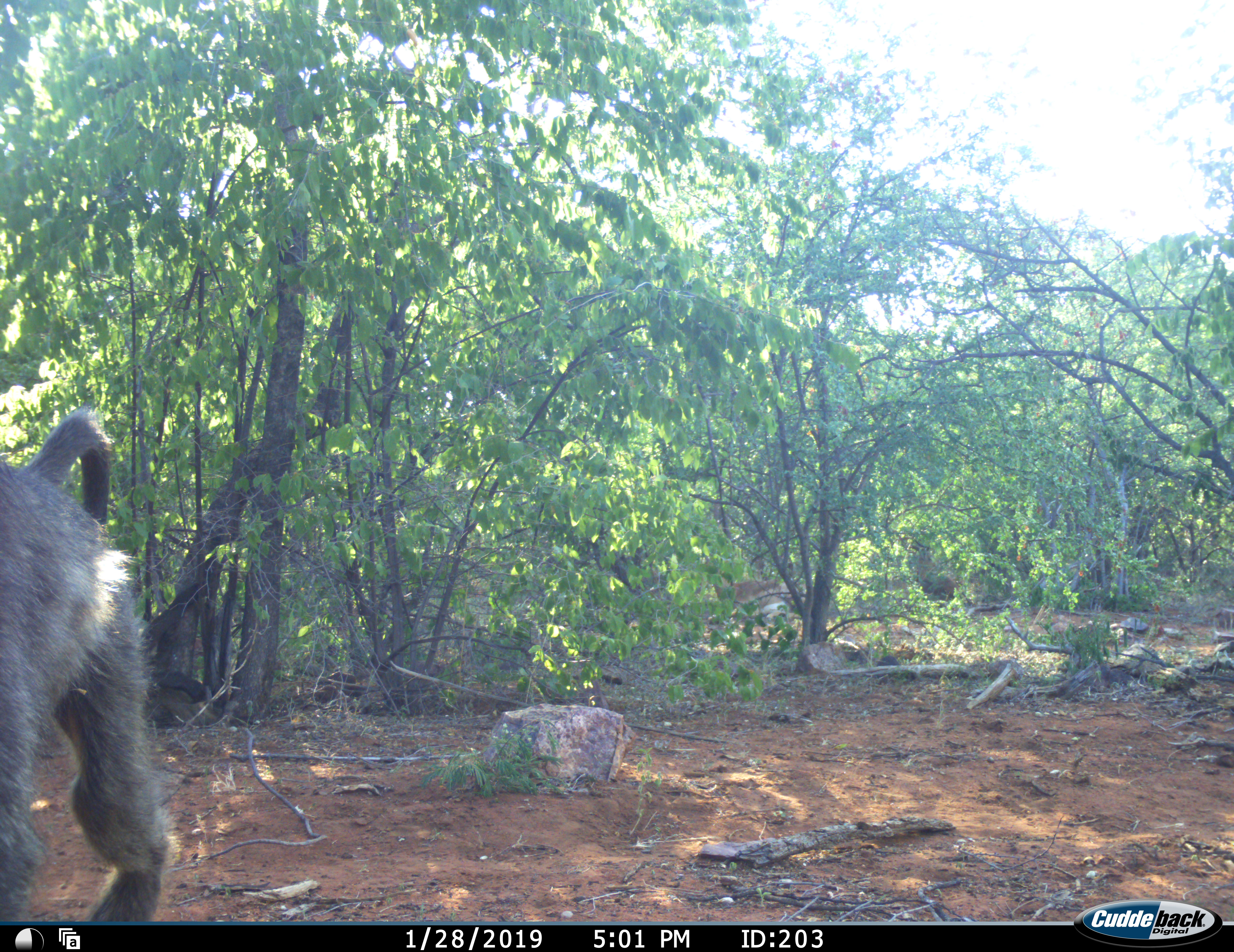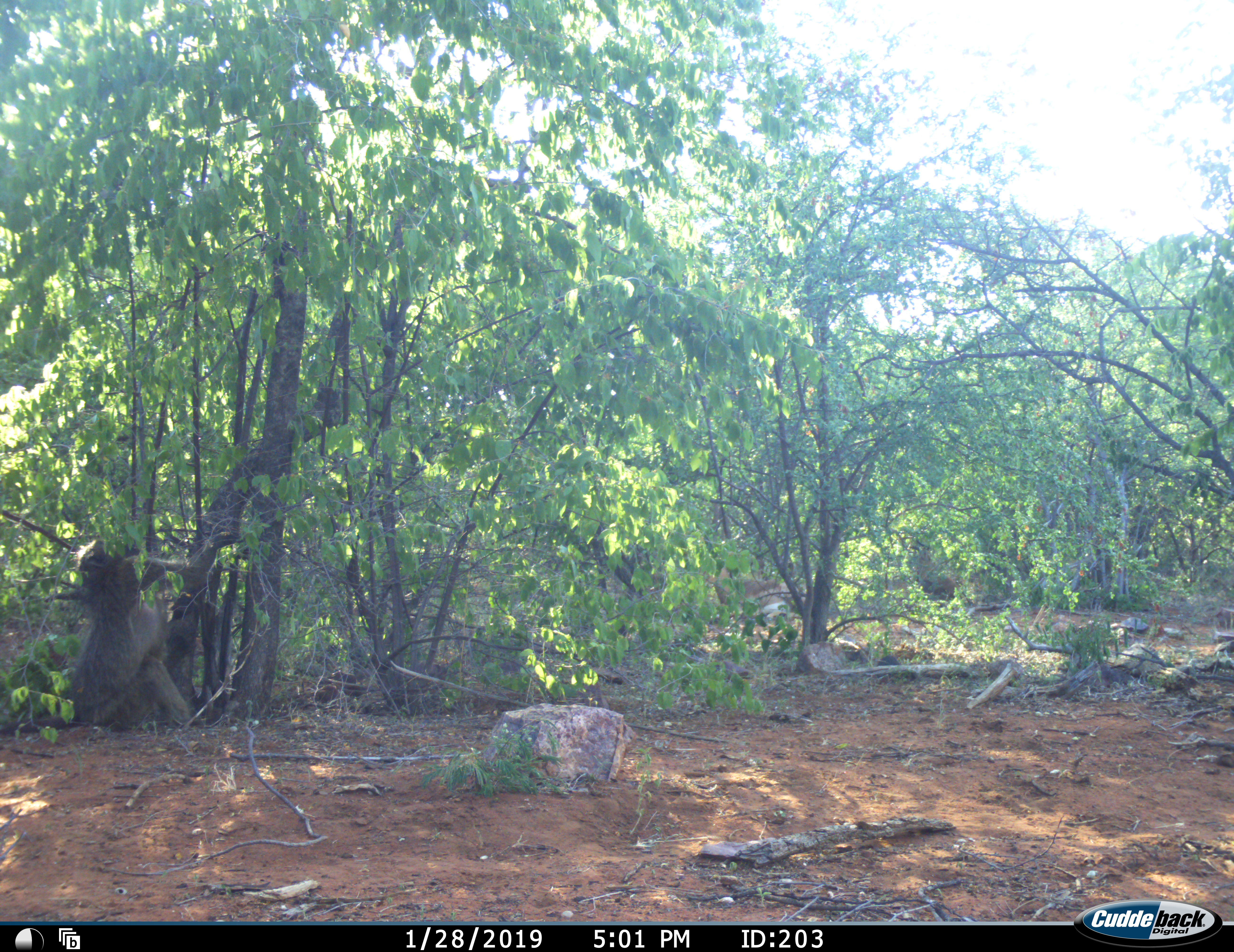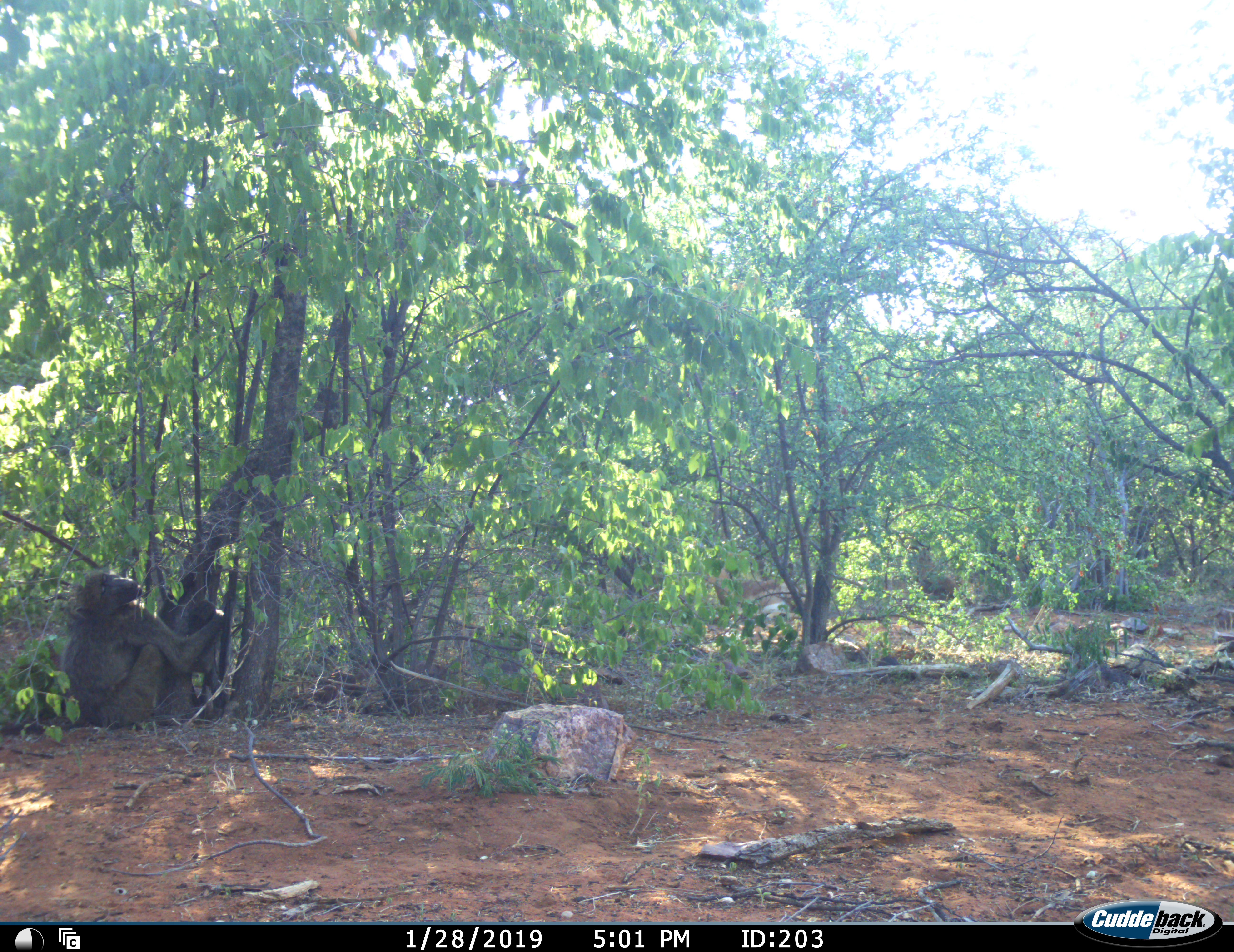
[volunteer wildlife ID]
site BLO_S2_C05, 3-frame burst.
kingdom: Animalia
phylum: Chordata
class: Mammalia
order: Primates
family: Cercopithecidae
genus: Papio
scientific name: Papio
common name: baboon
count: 2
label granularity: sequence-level